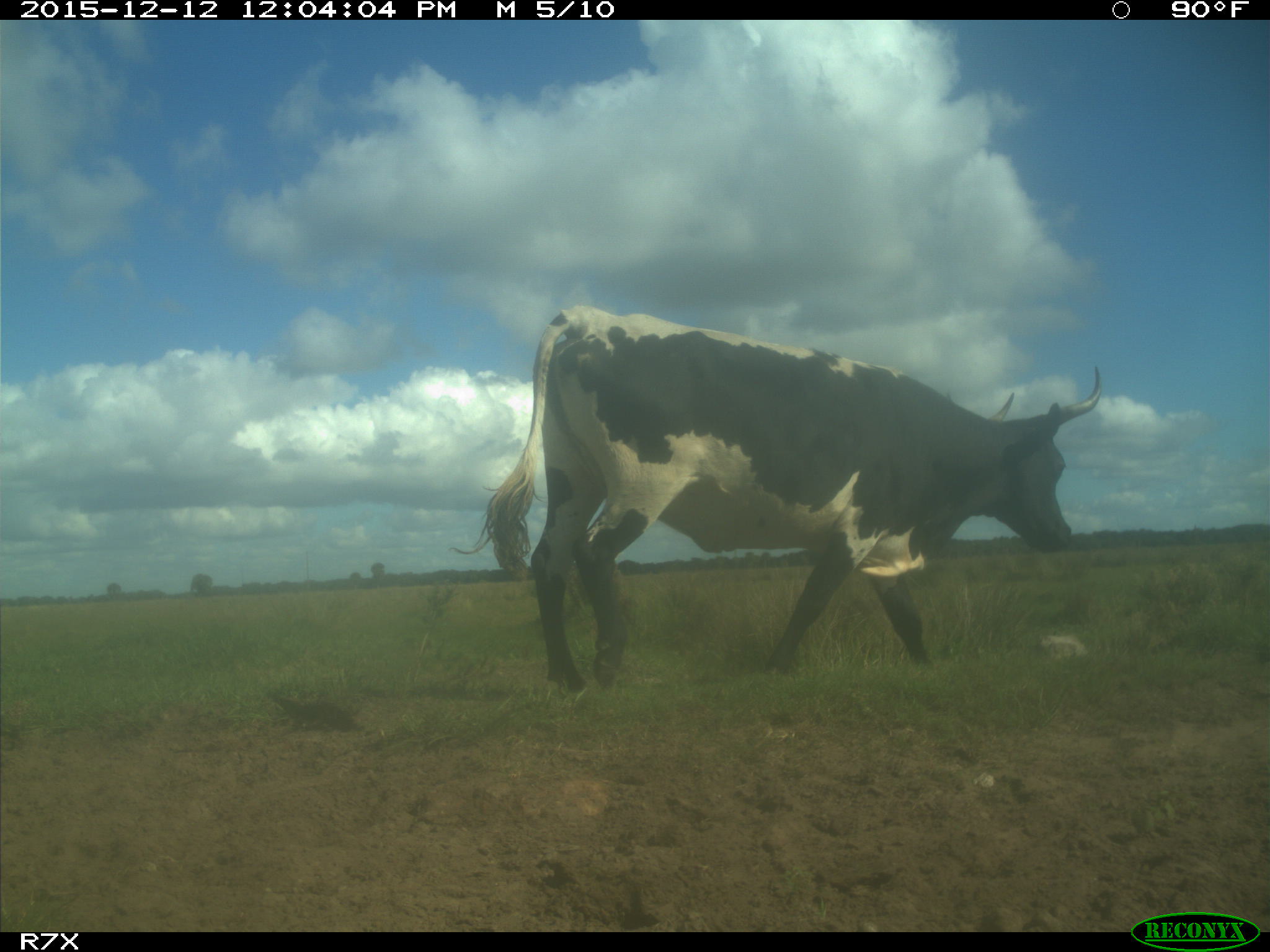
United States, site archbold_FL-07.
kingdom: Animalia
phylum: Chordata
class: Mammalia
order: Artiodactyla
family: Bovidae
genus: Bos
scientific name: Bos taurus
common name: domestic cow